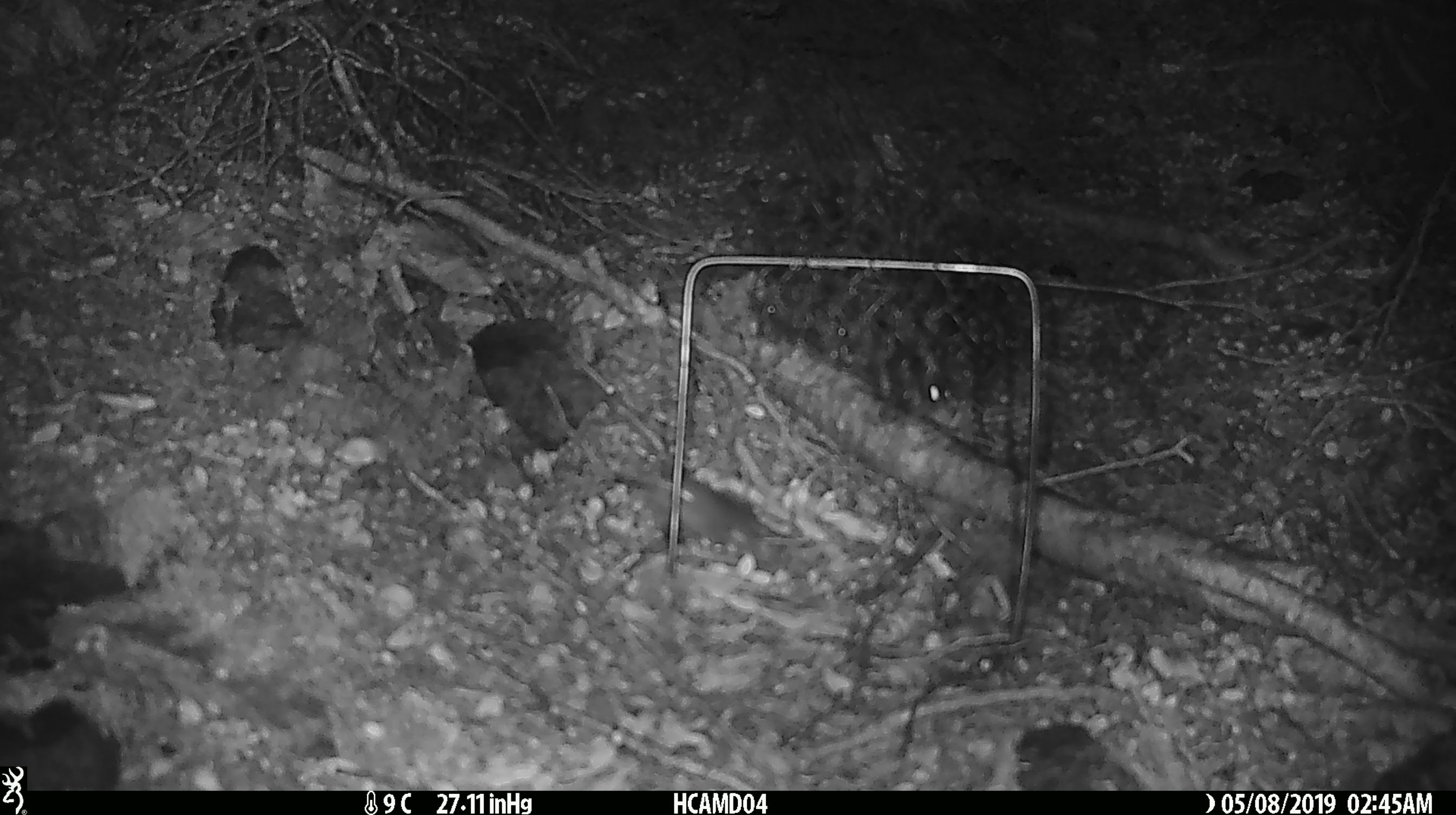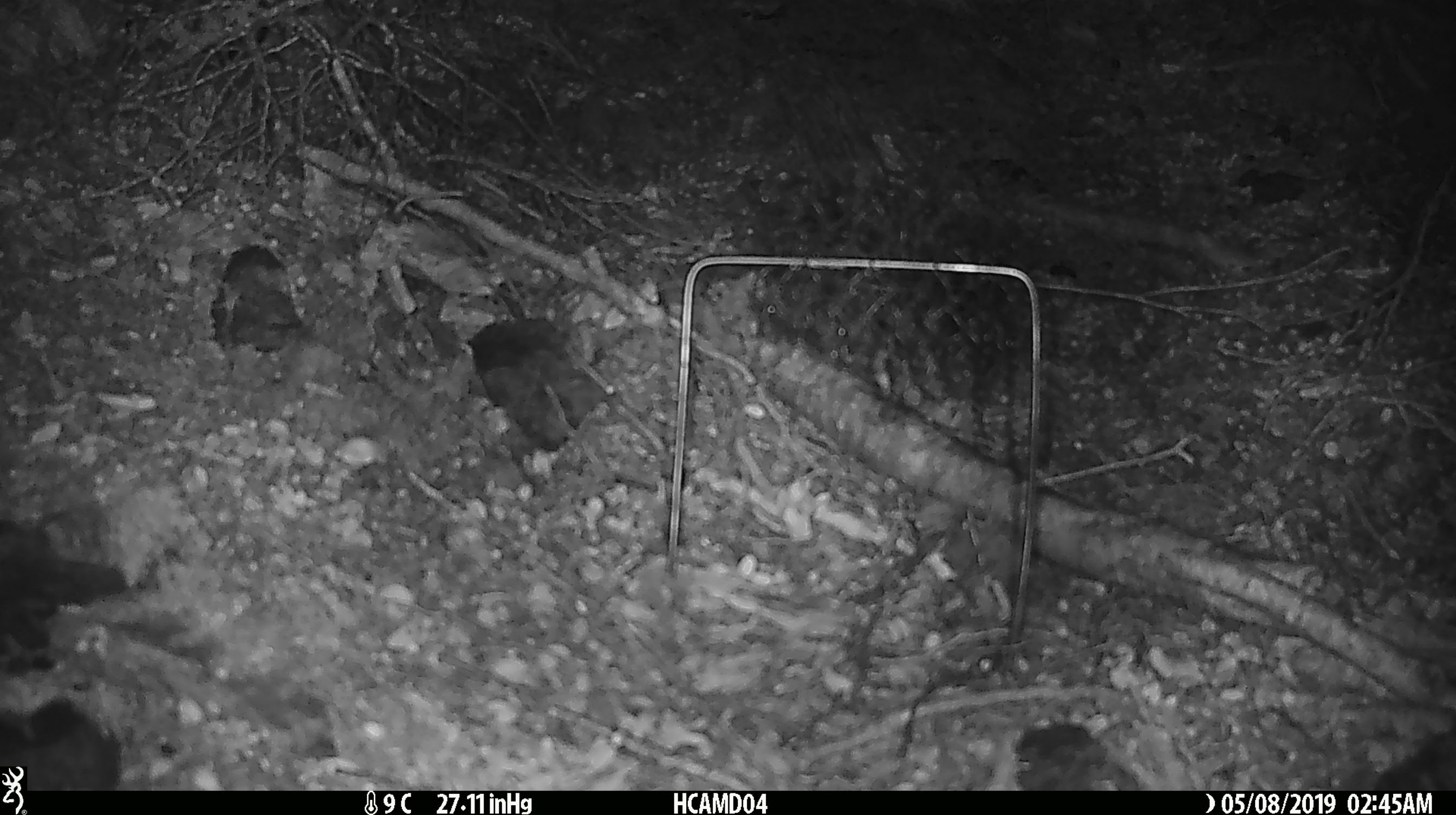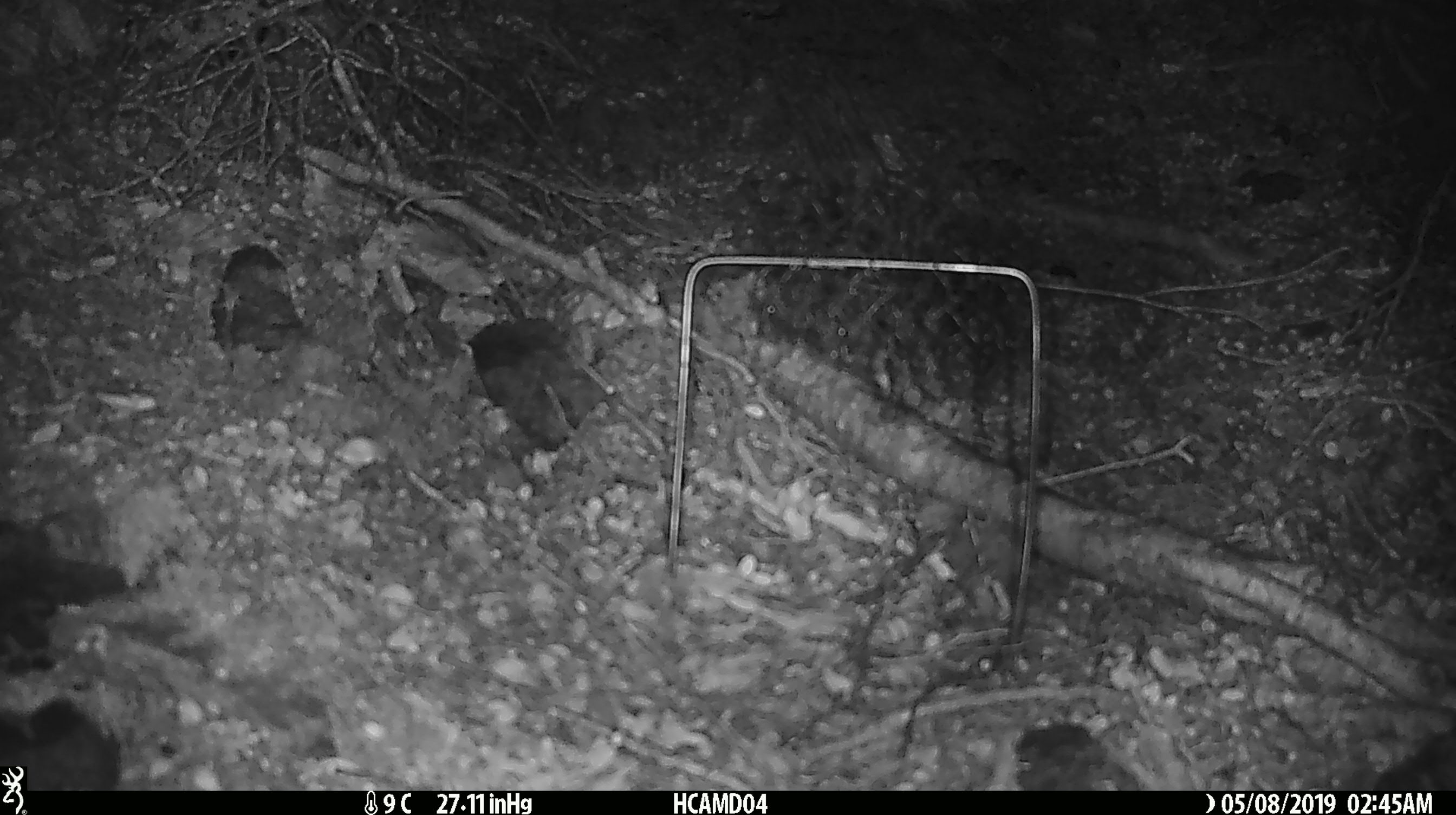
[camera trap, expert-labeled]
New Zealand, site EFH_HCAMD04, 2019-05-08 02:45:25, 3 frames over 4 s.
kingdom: Animalia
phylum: Chordata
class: Mammalia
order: Rodentia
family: Muridae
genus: Mus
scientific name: Mus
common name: mouse